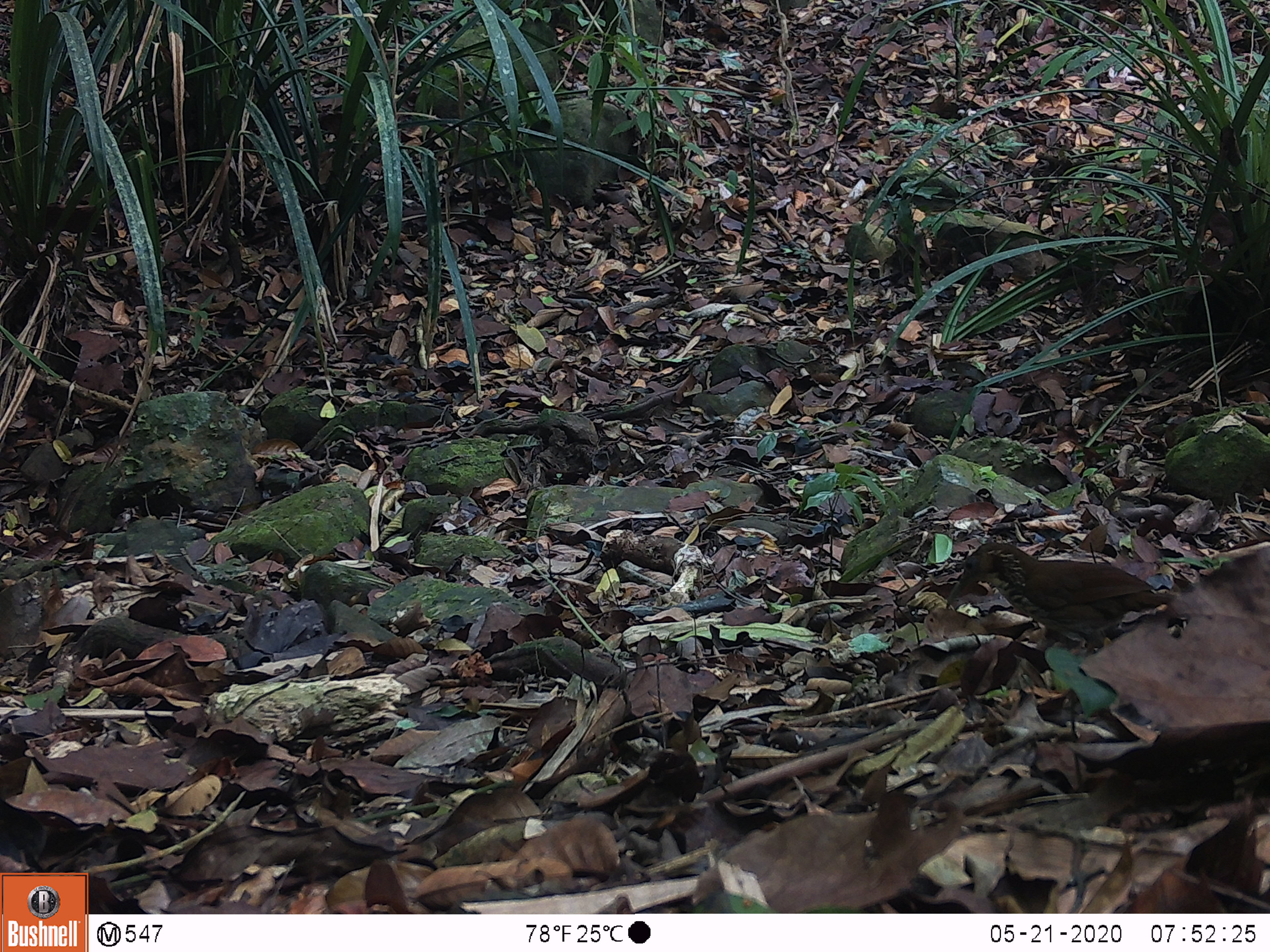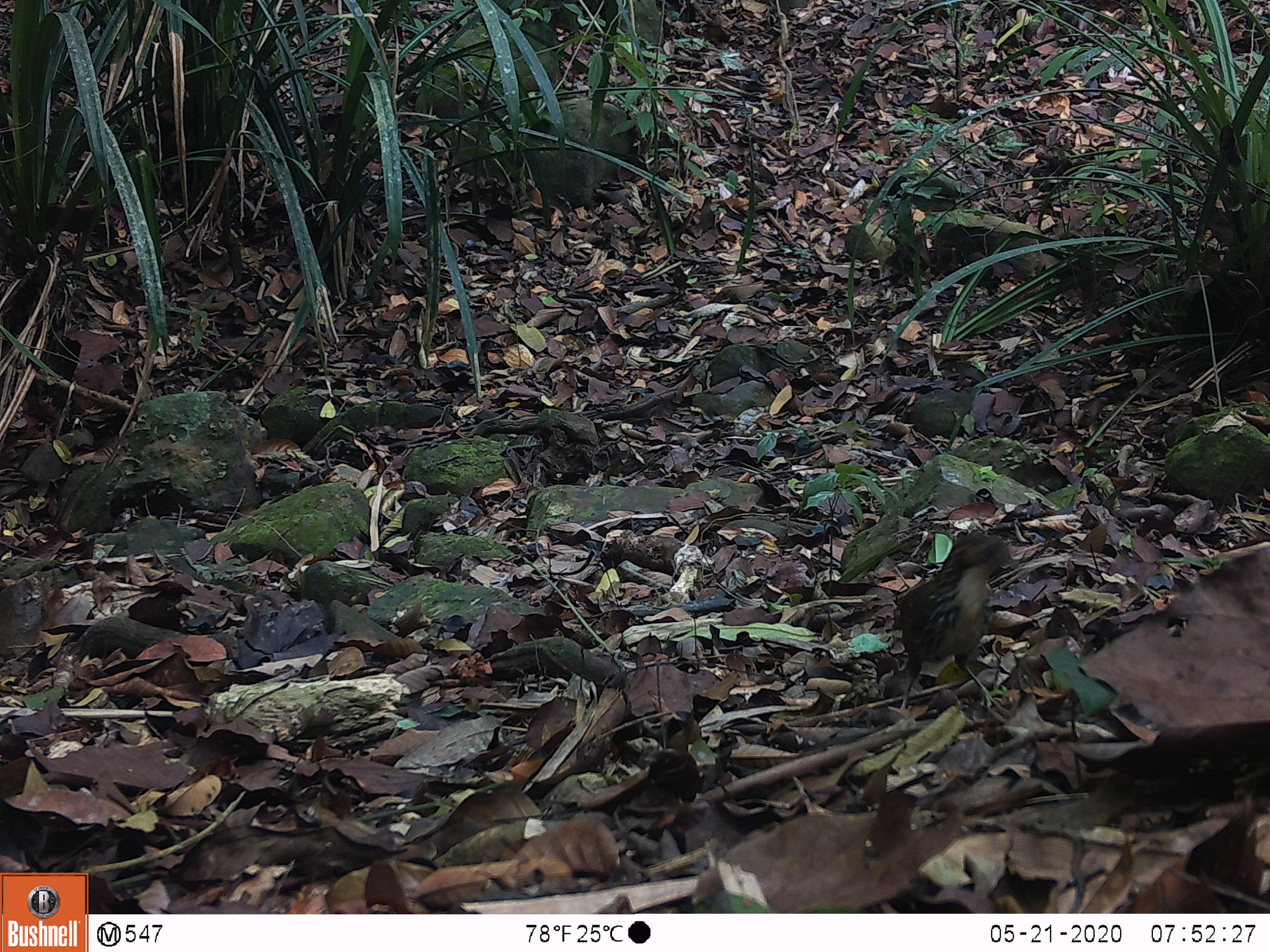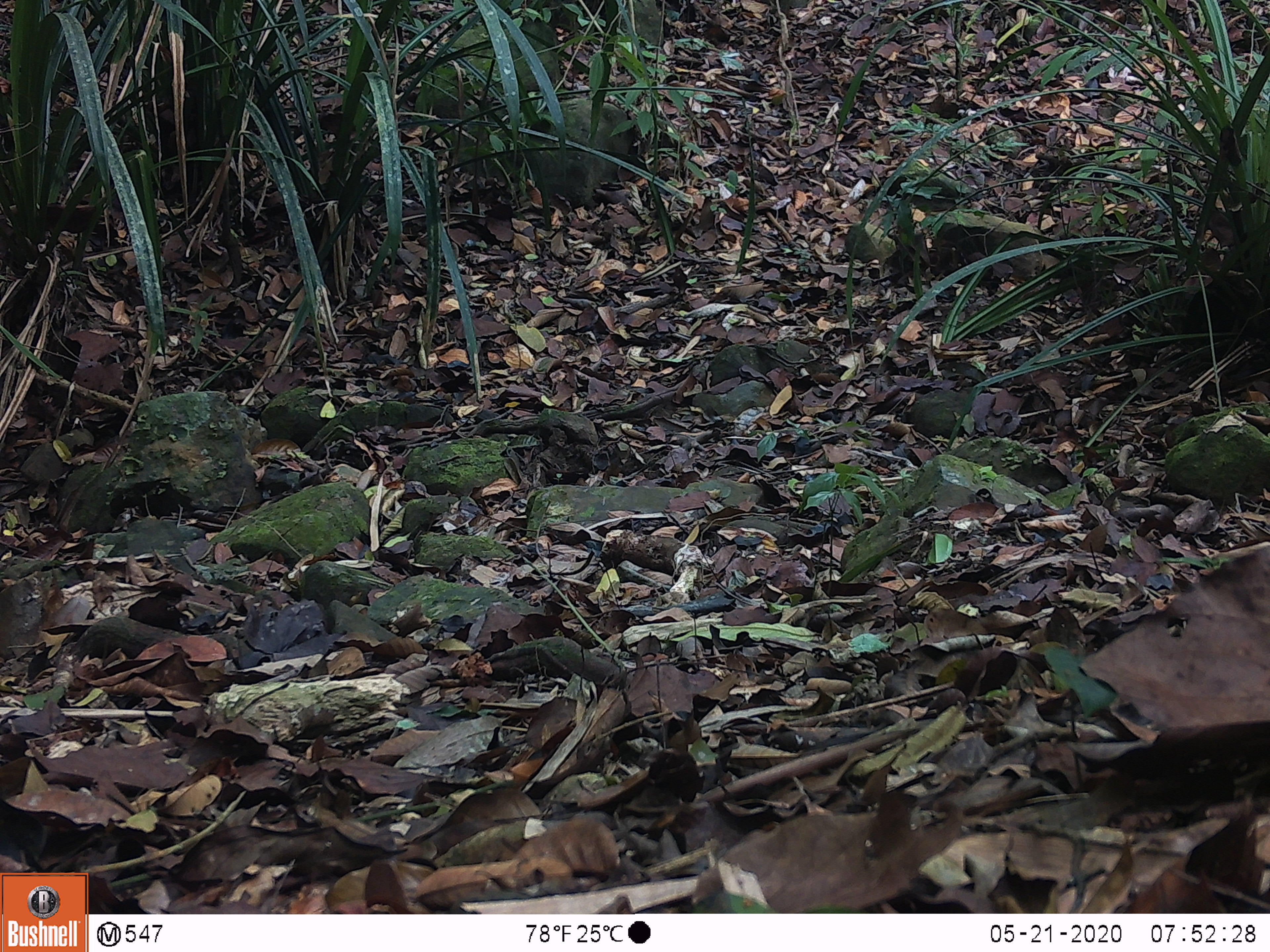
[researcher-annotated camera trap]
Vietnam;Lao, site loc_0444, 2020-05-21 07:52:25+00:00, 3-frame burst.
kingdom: Animalia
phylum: Chordata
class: Aves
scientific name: Aves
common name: bird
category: unidentified bird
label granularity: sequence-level